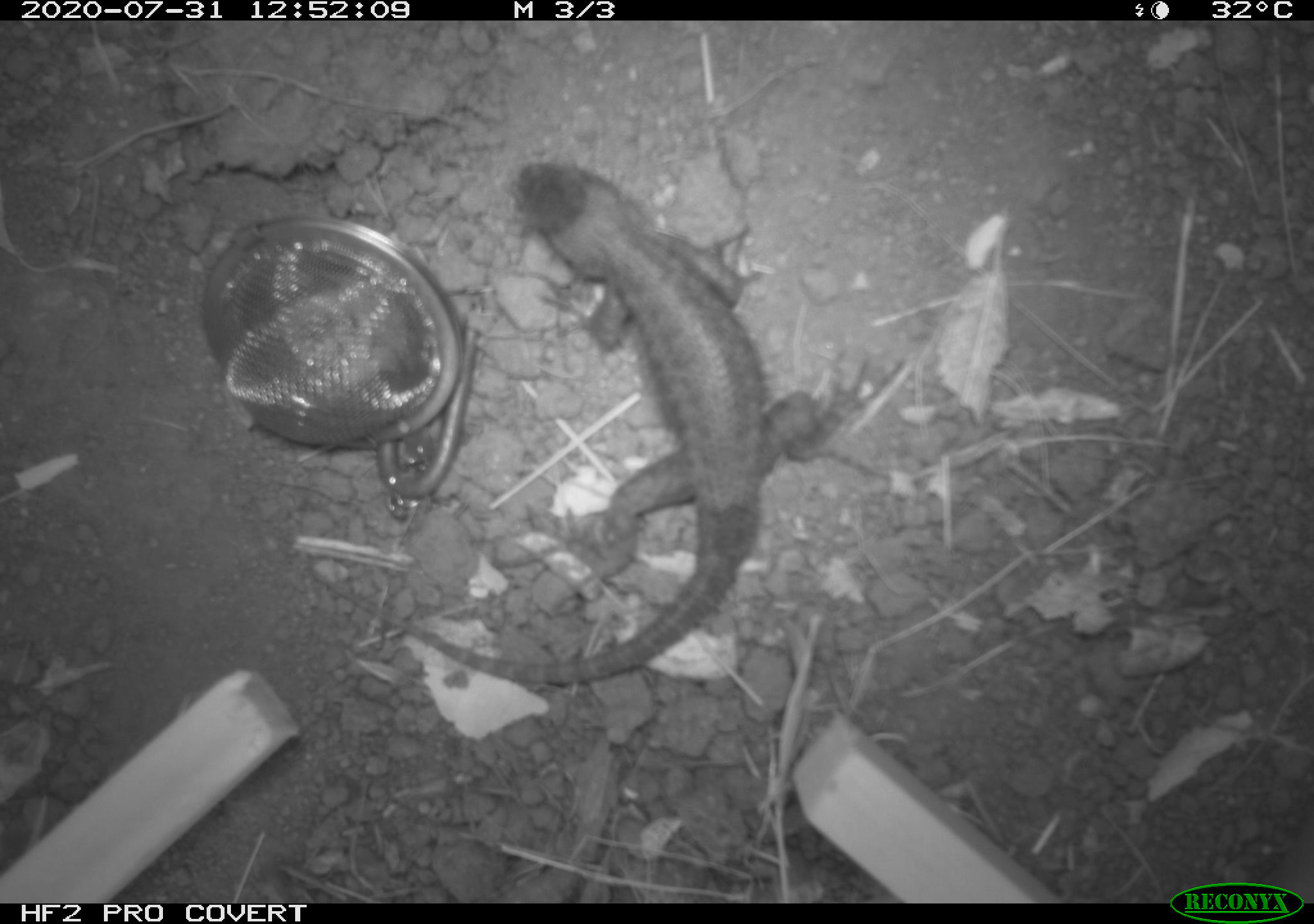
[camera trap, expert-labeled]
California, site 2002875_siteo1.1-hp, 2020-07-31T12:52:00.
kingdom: Animalia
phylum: Chordata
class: Reptilia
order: Squamata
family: Phrynosomatidae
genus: Sceloporus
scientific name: Sceloporus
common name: spiny lizards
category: sceloporus species